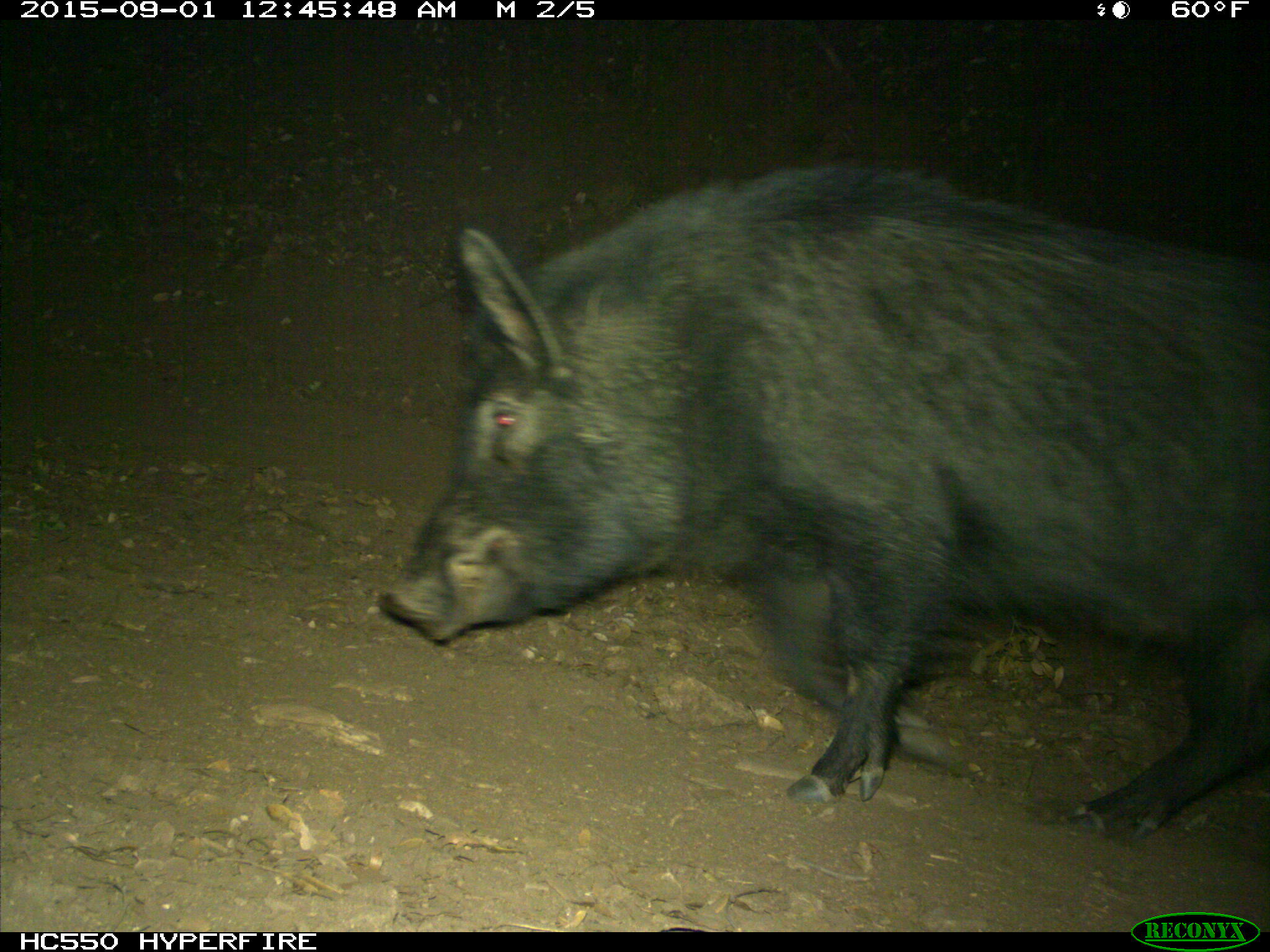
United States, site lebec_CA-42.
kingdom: Animalia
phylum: Chordata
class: Mammalia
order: Artiodactyla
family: Suidae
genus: Sus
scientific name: Sus scrofa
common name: wild boar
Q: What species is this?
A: Sus scrofa (wild boar).